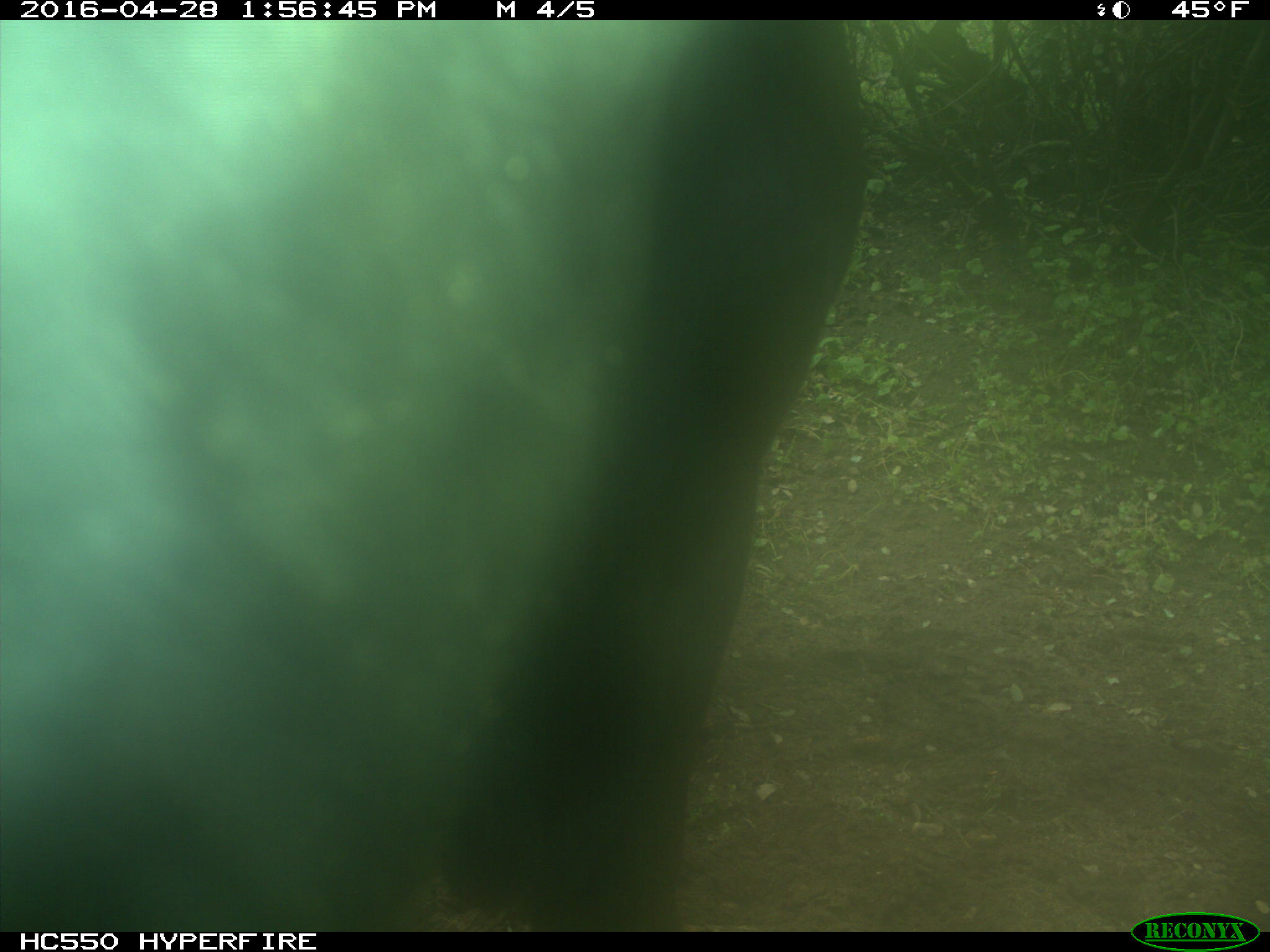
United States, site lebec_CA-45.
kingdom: Animalia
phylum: Chordata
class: Mammalia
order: Artiodactyla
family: Bovidae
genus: Bos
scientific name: Bos taurus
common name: domestic cow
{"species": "Bos taurus (domestic cow)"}